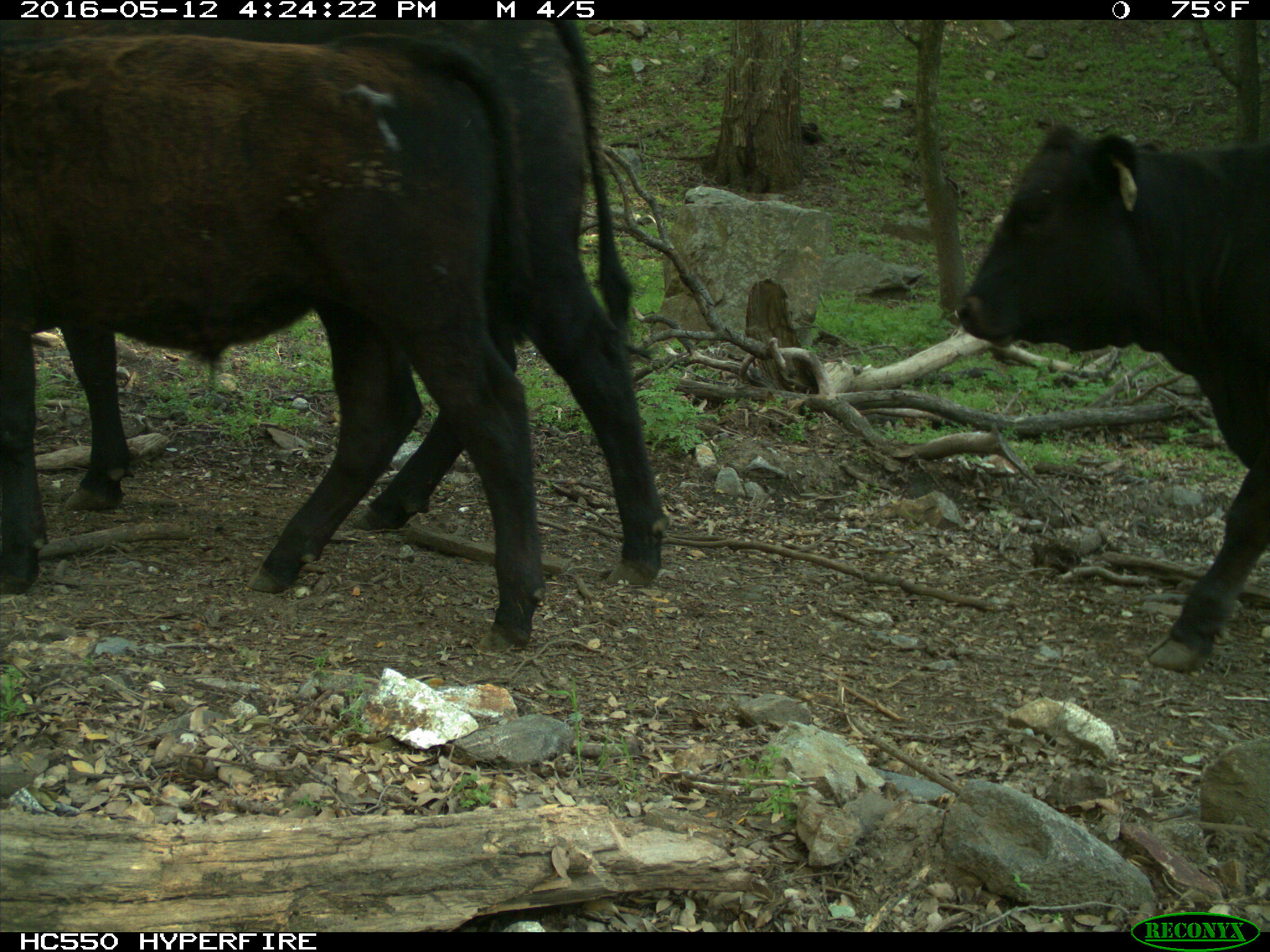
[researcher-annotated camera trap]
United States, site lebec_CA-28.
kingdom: Animalia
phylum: Chordata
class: Mammalia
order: Artiodactyla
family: Bovidae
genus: Bos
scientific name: Bos taurus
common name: domestic cow